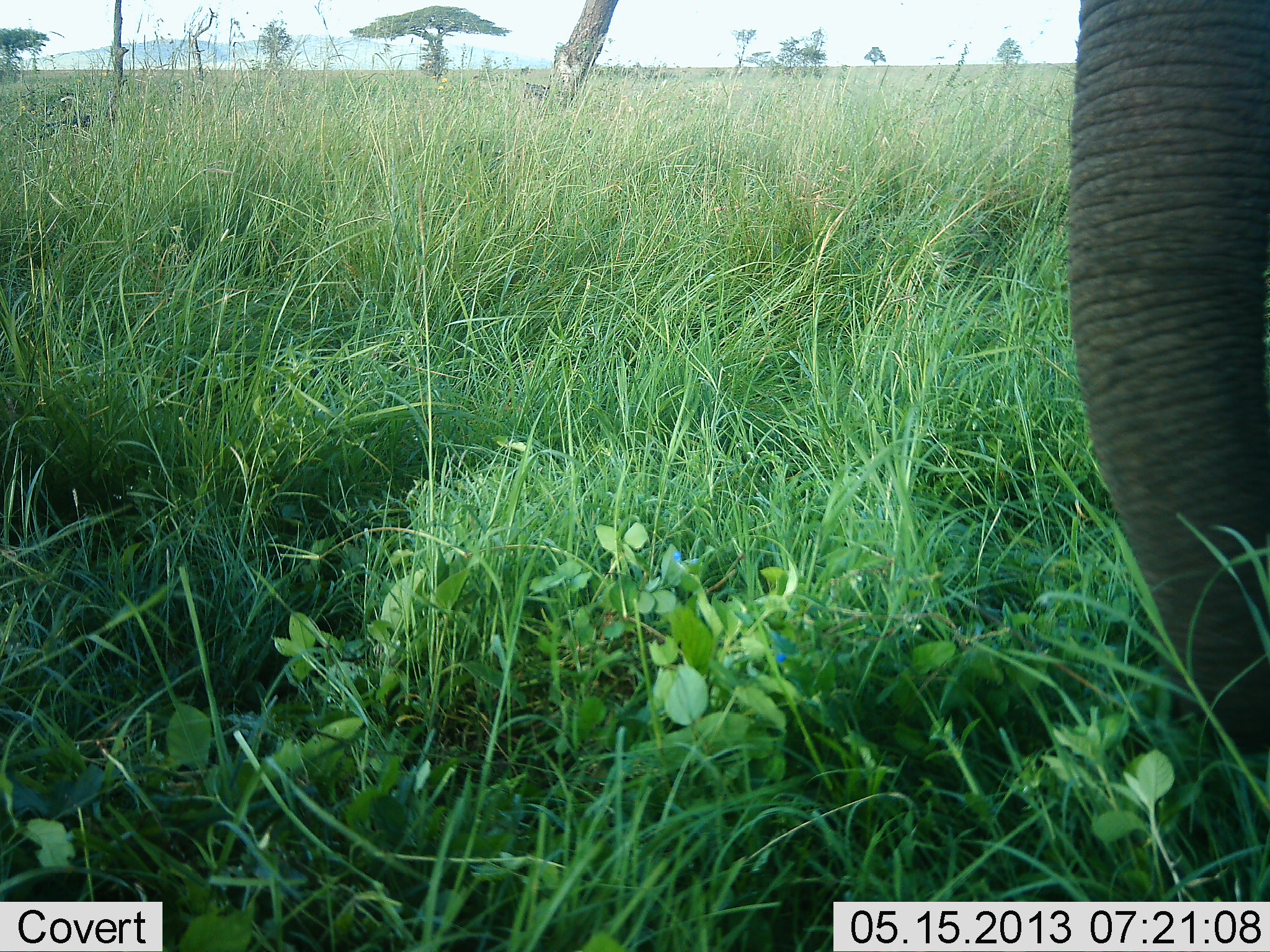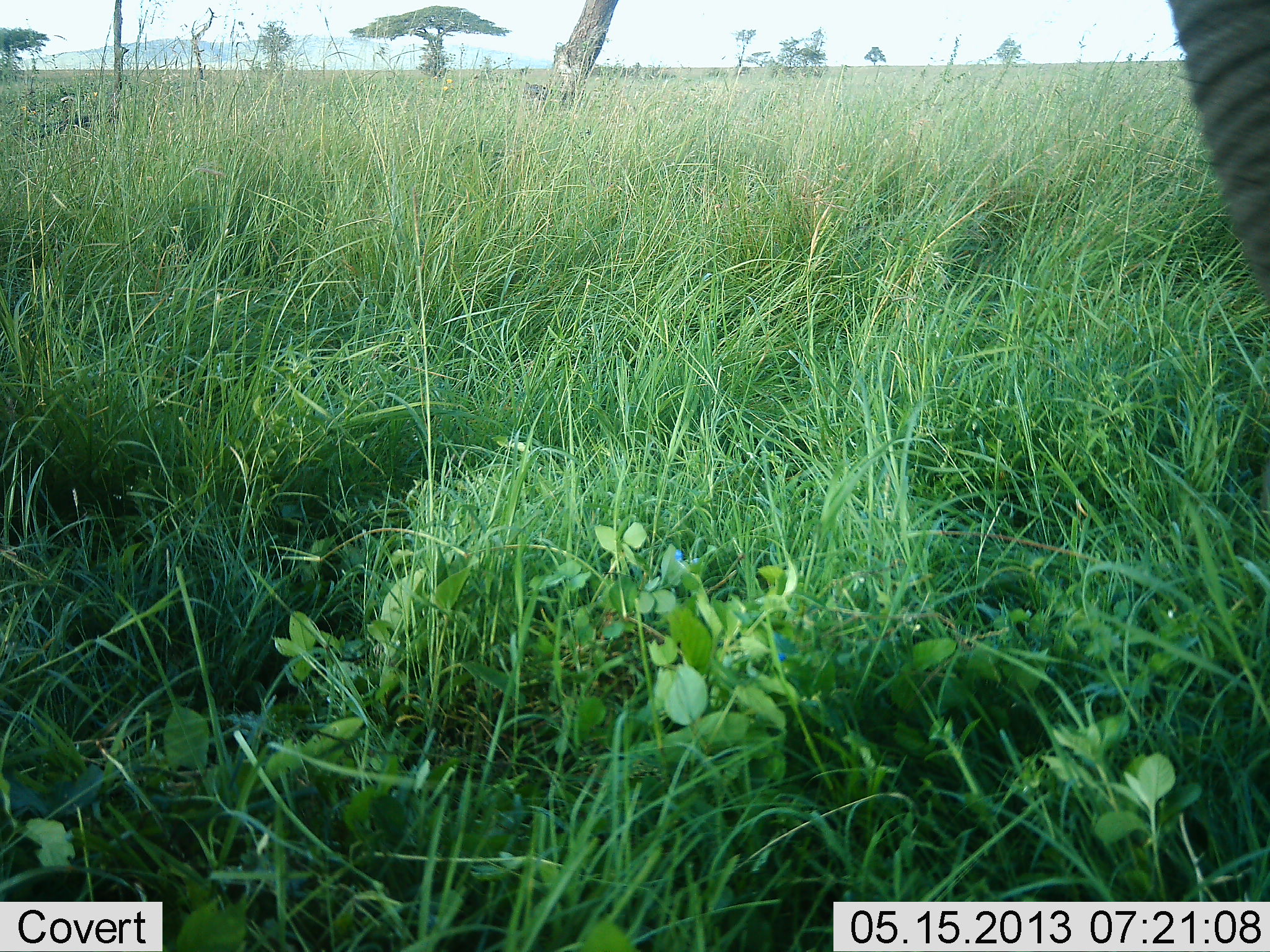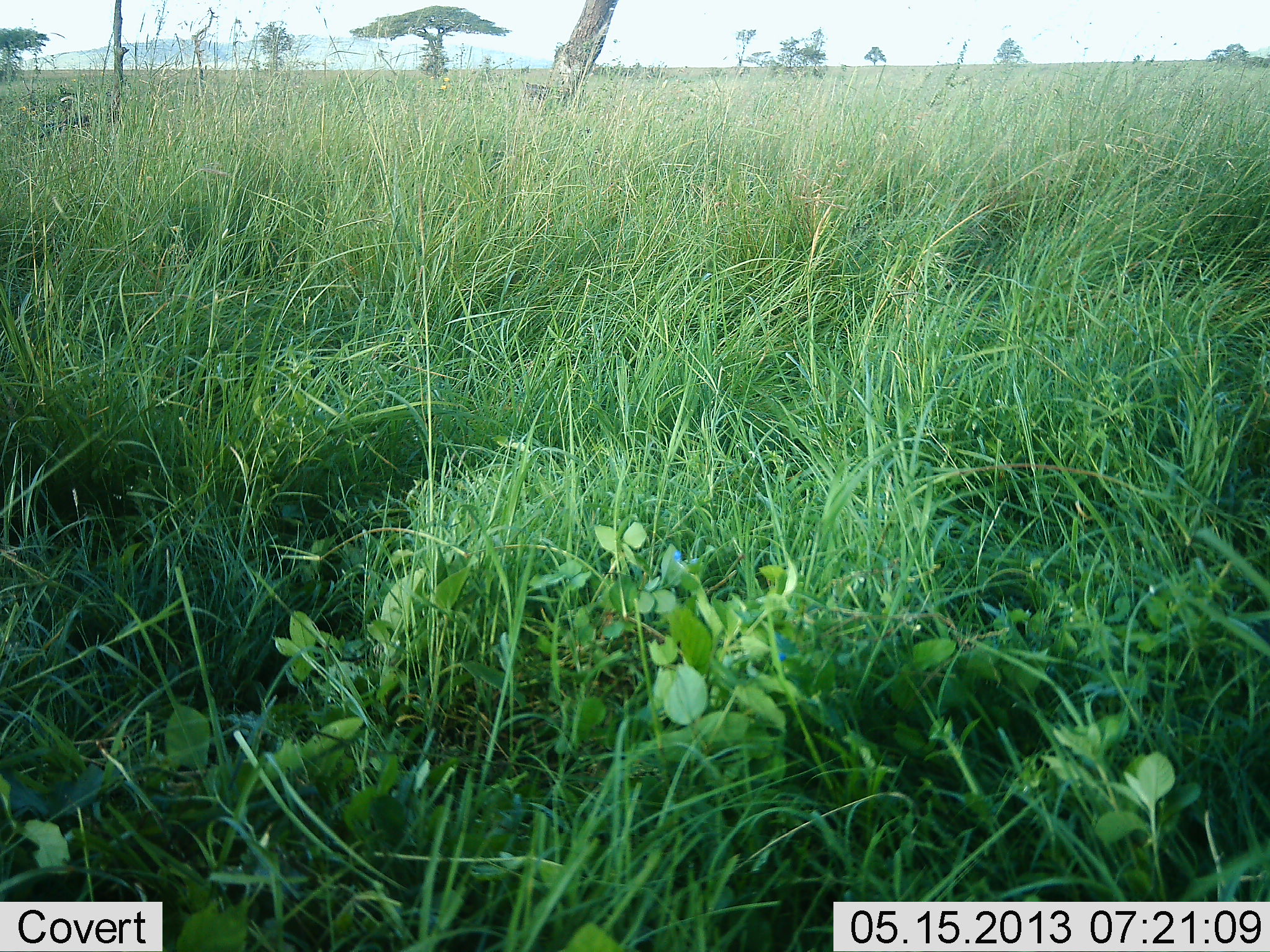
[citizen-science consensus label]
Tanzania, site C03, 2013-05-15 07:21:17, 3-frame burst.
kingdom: Animalia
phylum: Chordata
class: Mammalia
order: Proboscidea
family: Elephantidae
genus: Loxodonta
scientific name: Loxodonta africana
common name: african bush elephant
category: elephant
Elephant (african bush elephant) (Loxodonta africana), count 1. Behavior (volunteer vote fractions): standing 52%, resting 0%, moving 19%, interacting 6%. Young present (vote fraction): 0%. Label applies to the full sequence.